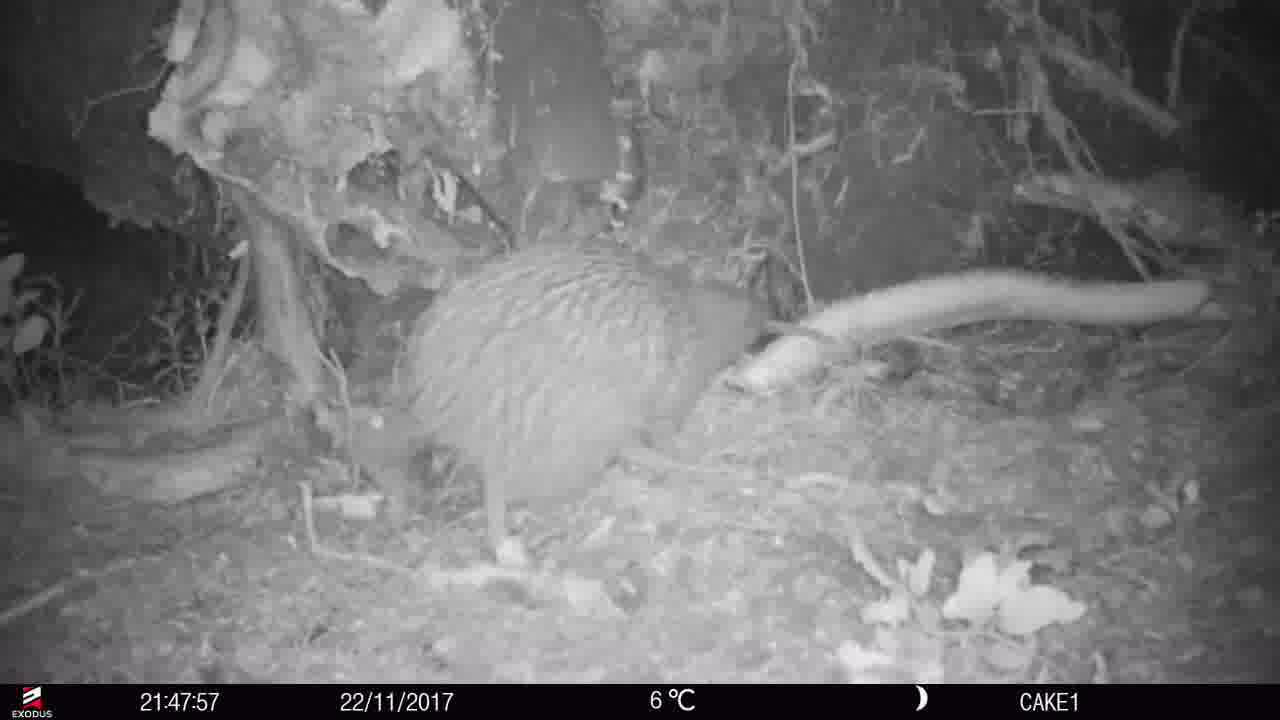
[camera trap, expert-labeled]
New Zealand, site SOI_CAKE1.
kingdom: Animalia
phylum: Chordata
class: Aves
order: Apterygiformes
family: Apterygidae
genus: Apteryx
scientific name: Apteryx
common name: kiwi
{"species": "kiwi (Apteryx)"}